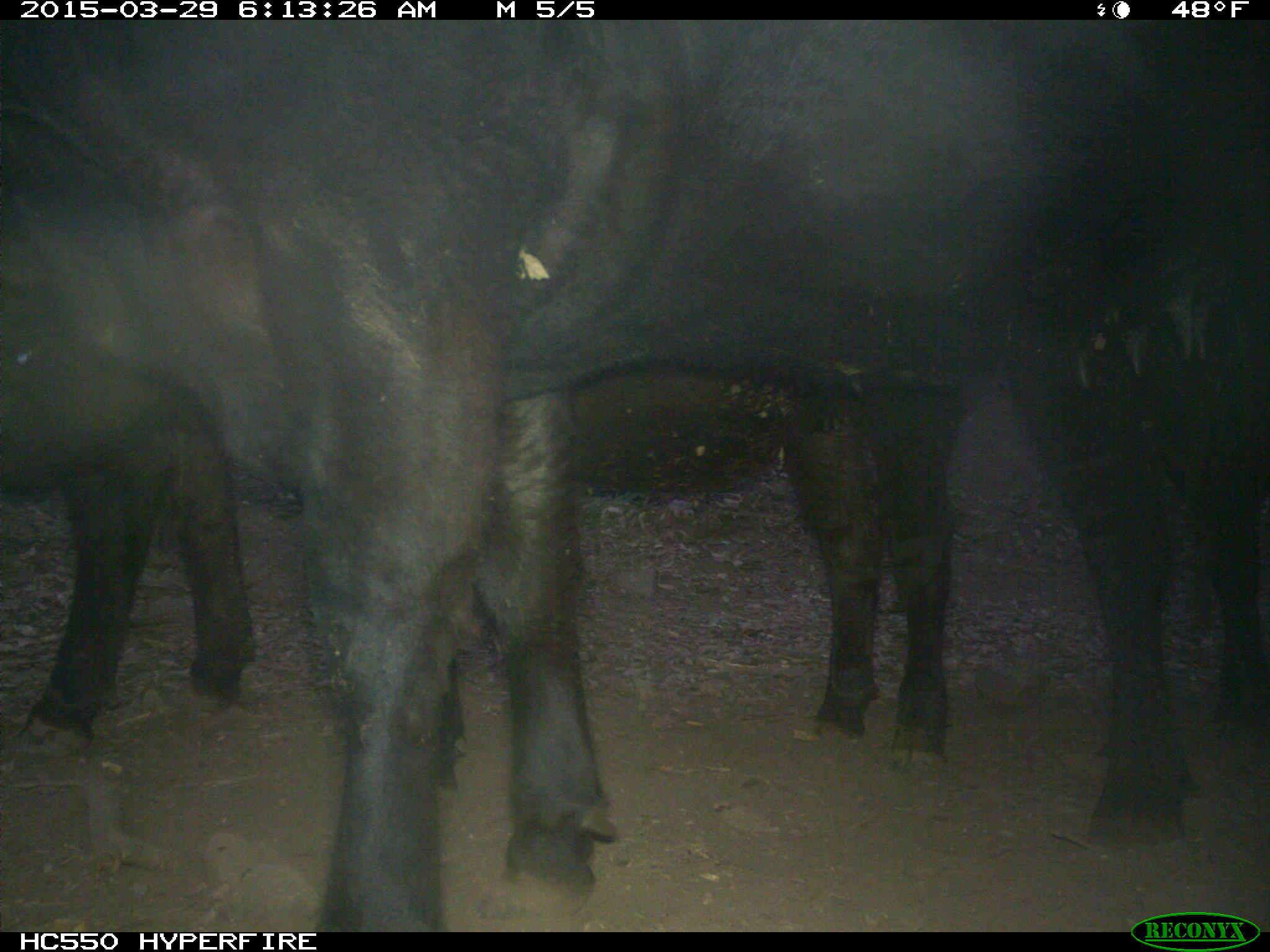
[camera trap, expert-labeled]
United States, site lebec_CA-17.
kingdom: Animalia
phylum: Chordata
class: Mammalia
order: Artiodactyla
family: Bovidae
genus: Bos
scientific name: Bos taurus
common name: domestic cow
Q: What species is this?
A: Bos taurus (domestic cow).